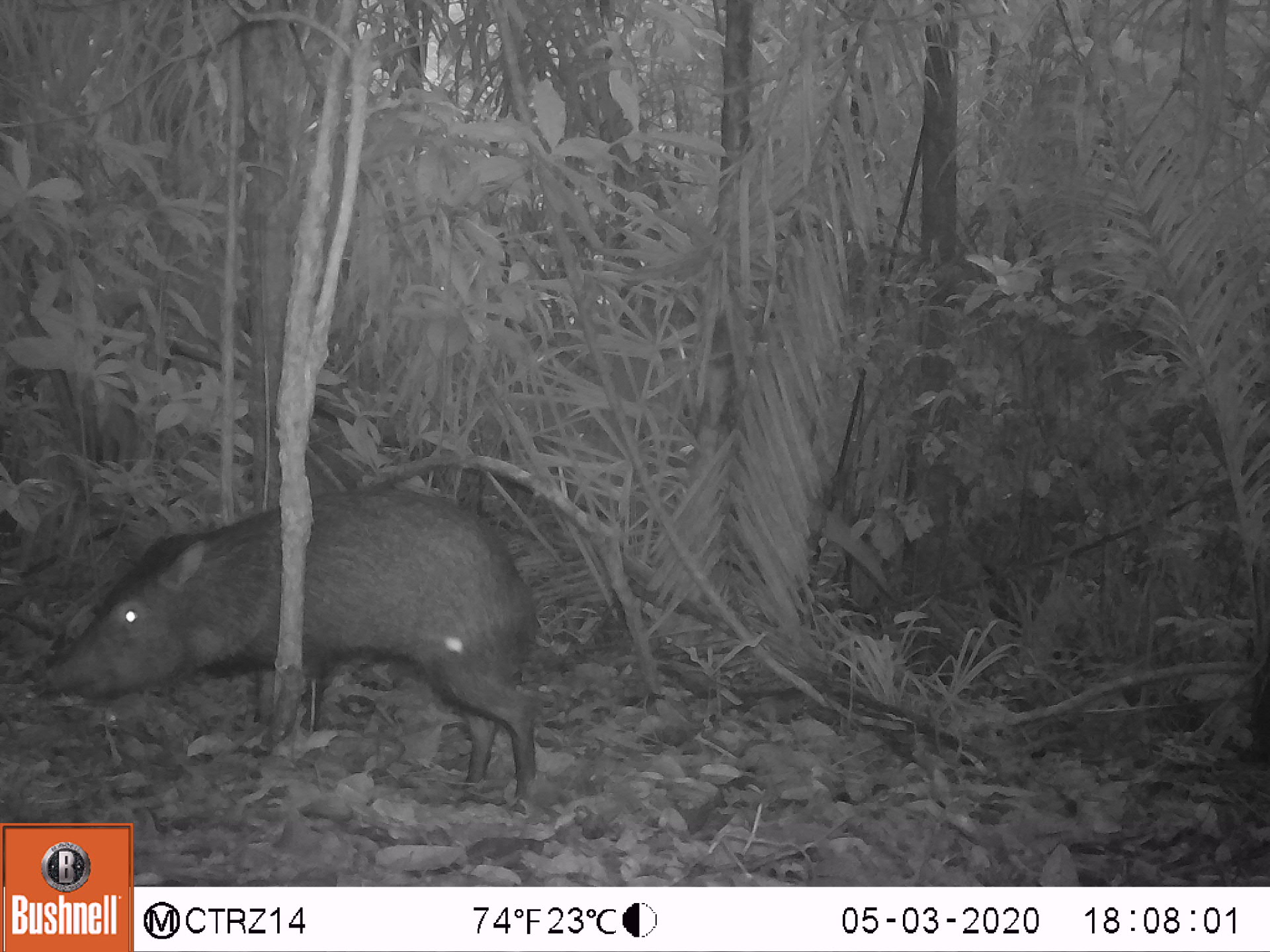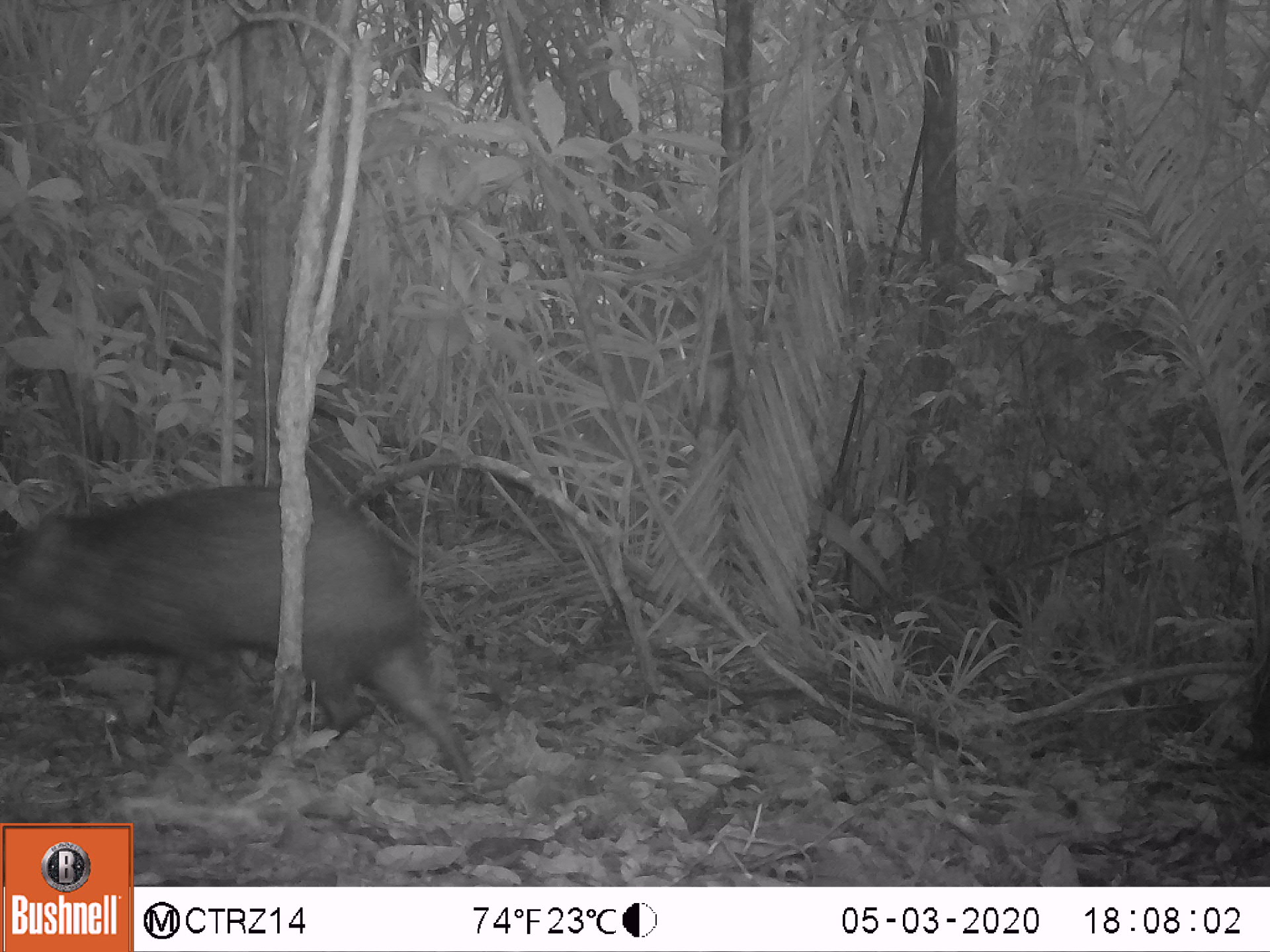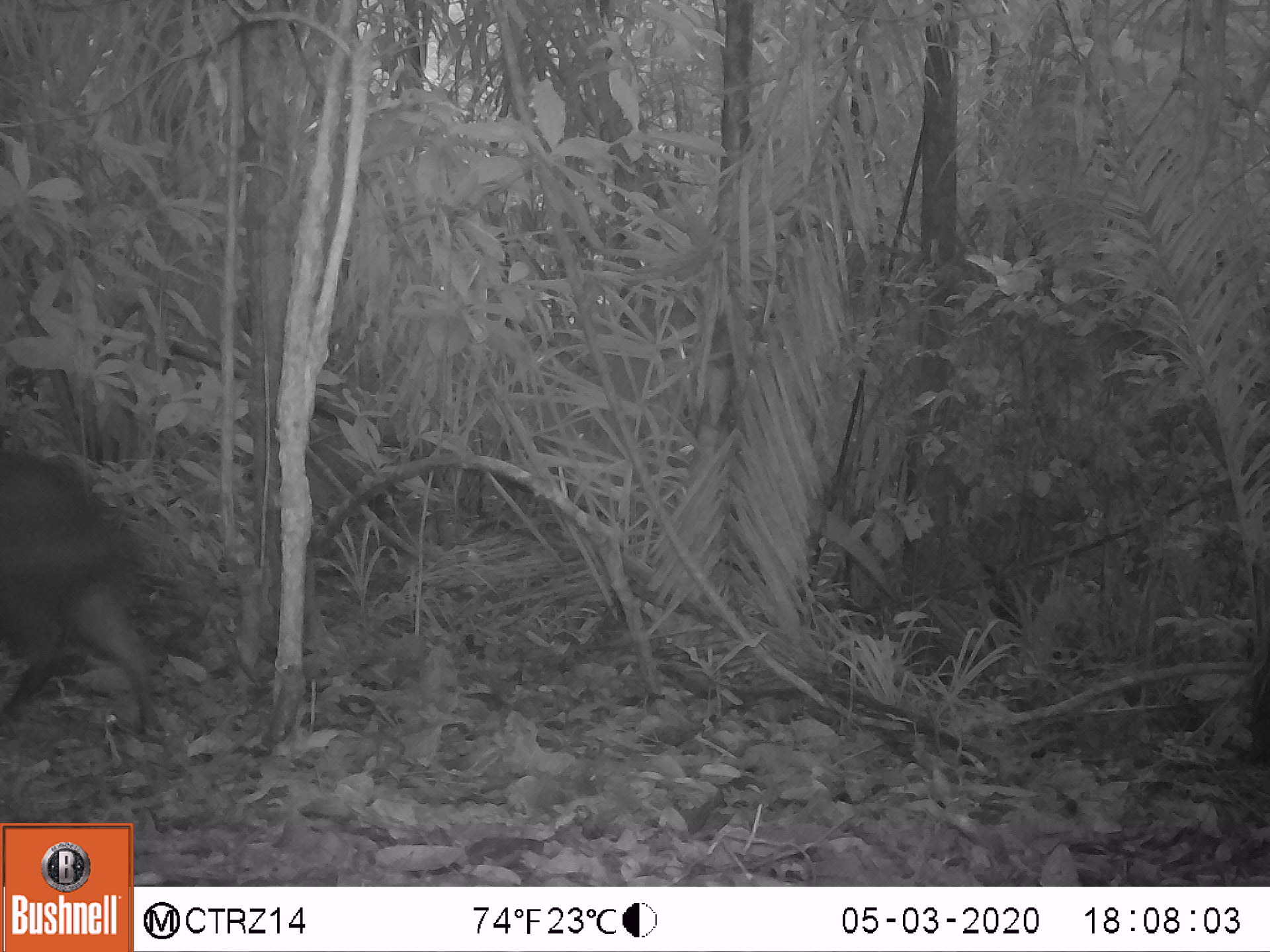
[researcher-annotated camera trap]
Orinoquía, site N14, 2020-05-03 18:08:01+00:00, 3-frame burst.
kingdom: Animalia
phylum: Chordata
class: Mammalia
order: Artiodactyla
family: Tayassuidae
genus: Pecari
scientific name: Pecari tajacu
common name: collared peccary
Collared peccary (Pecari tajacu).